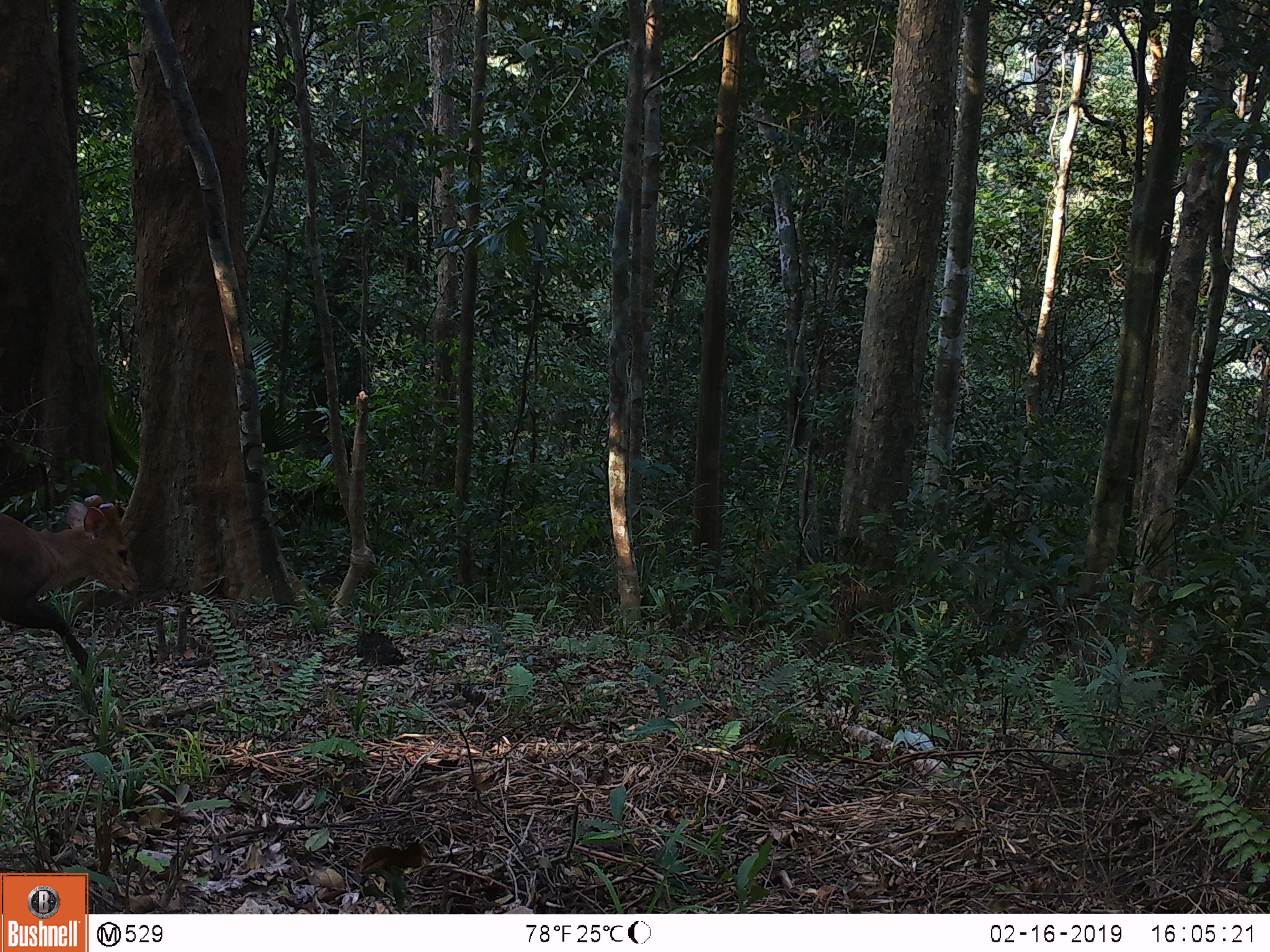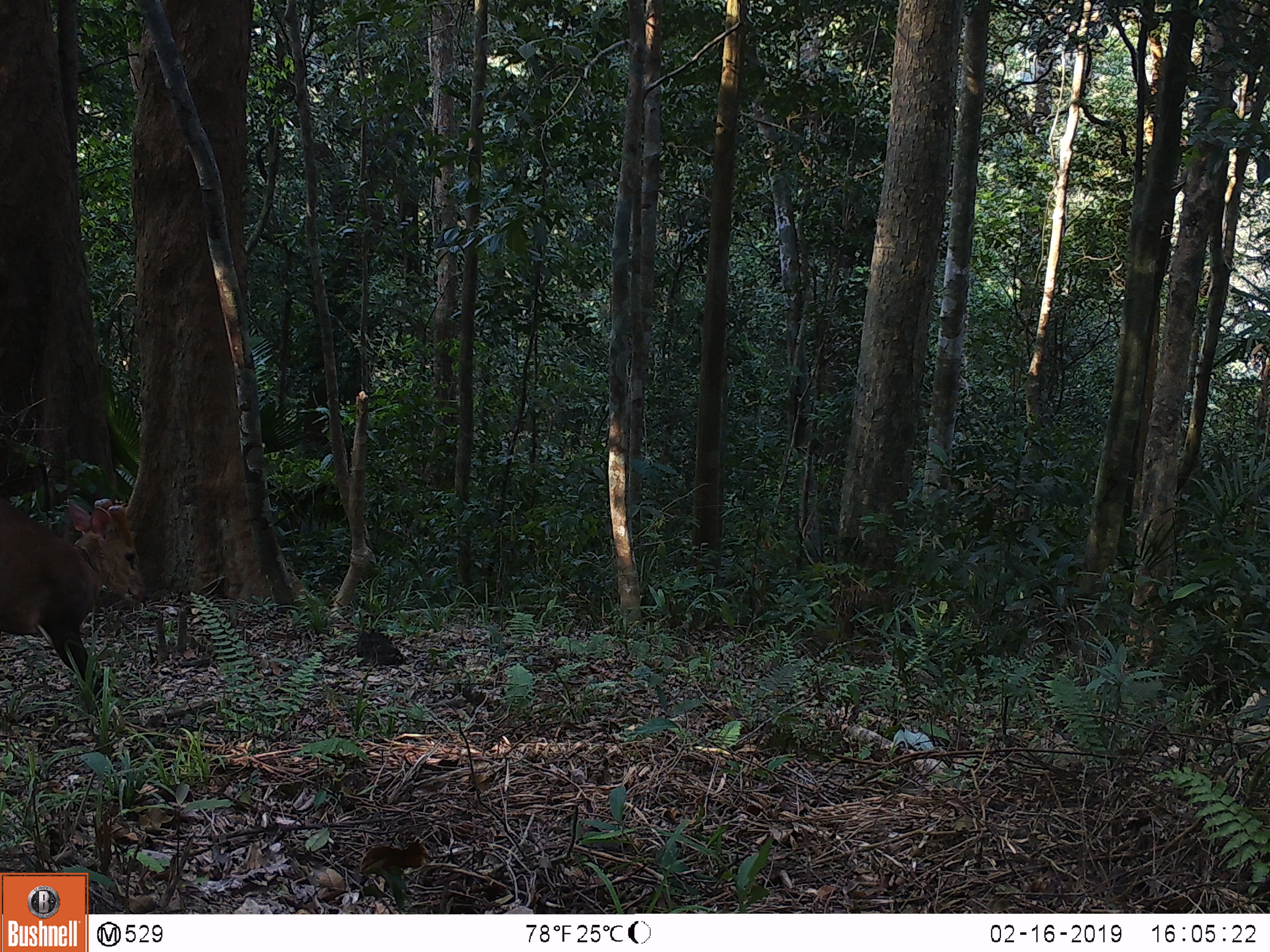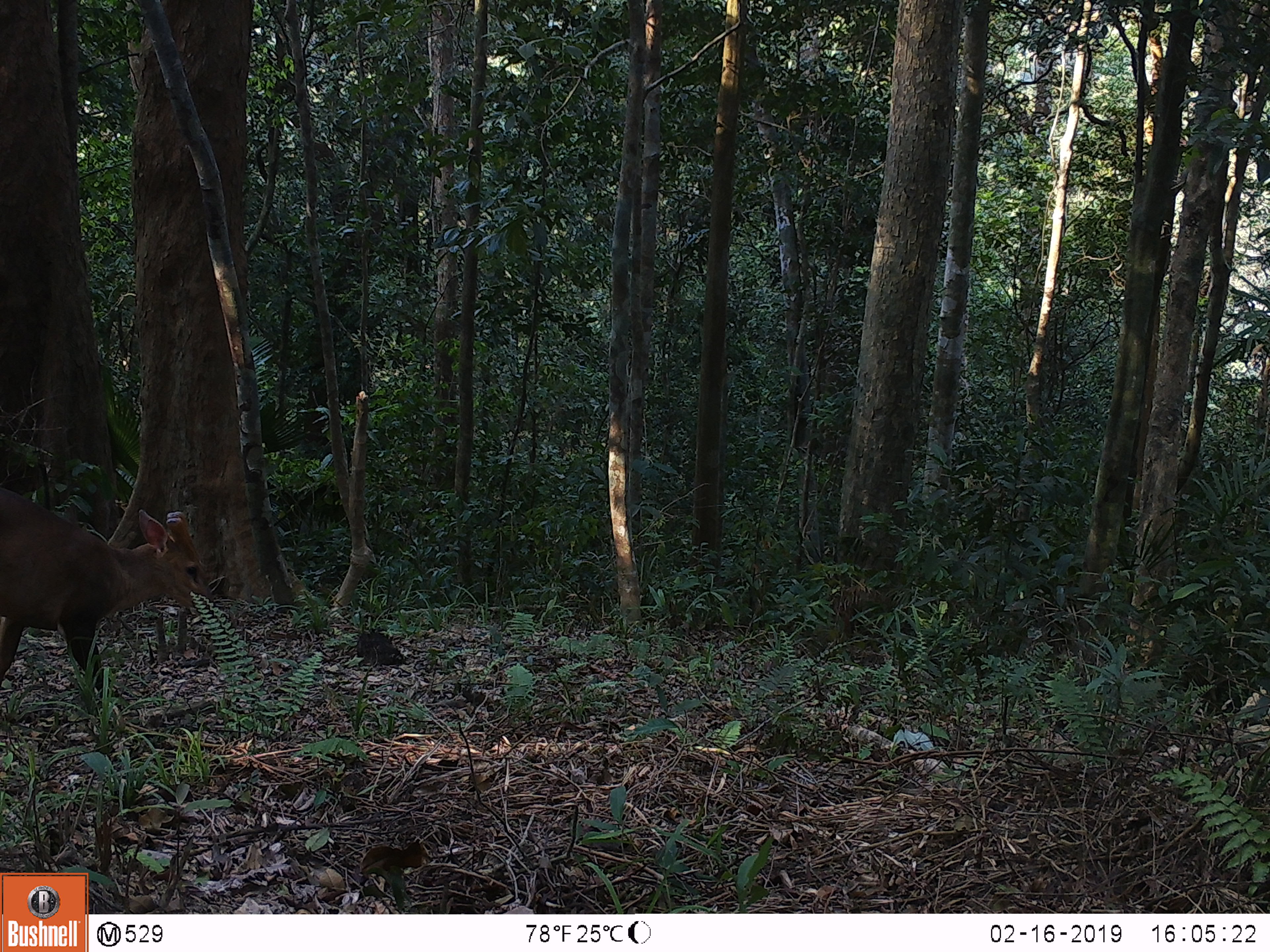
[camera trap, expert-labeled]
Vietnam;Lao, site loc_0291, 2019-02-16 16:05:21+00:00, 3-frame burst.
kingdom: Animalia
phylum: Chordata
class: Mammalia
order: Artiodactyla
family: Cervidae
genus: Muntiacus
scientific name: Muntiacus vuquangensis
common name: large-antlered muntjac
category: large antlered muntjac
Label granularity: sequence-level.